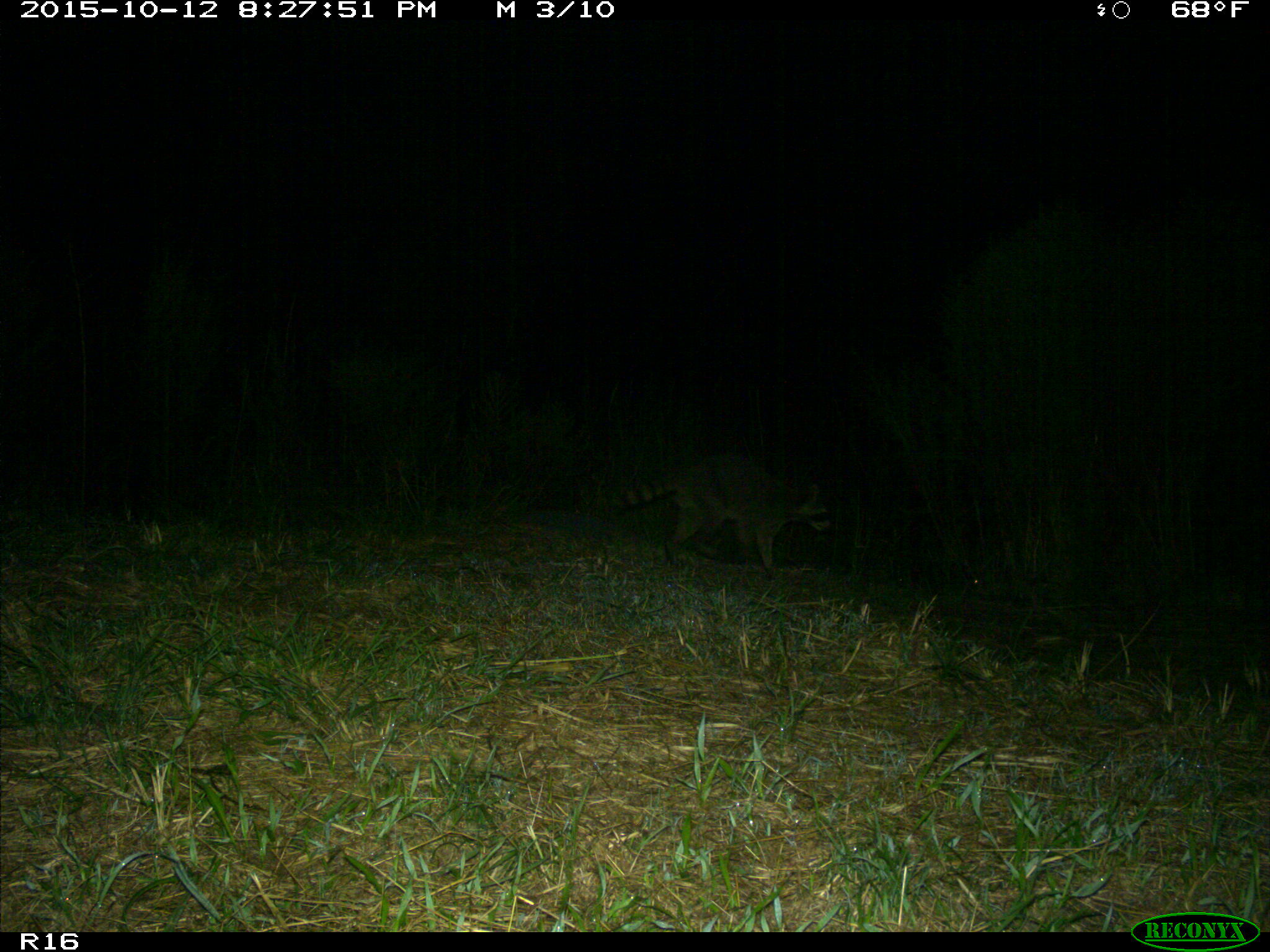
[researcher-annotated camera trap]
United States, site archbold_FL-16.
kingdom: Animalia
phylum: Chordata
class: Mammalia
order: Carnivora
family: Procyonidae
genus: Procyon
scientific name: Procyon lotor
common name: common raccoon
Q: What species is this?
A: Procyon lotor (common raccoon).